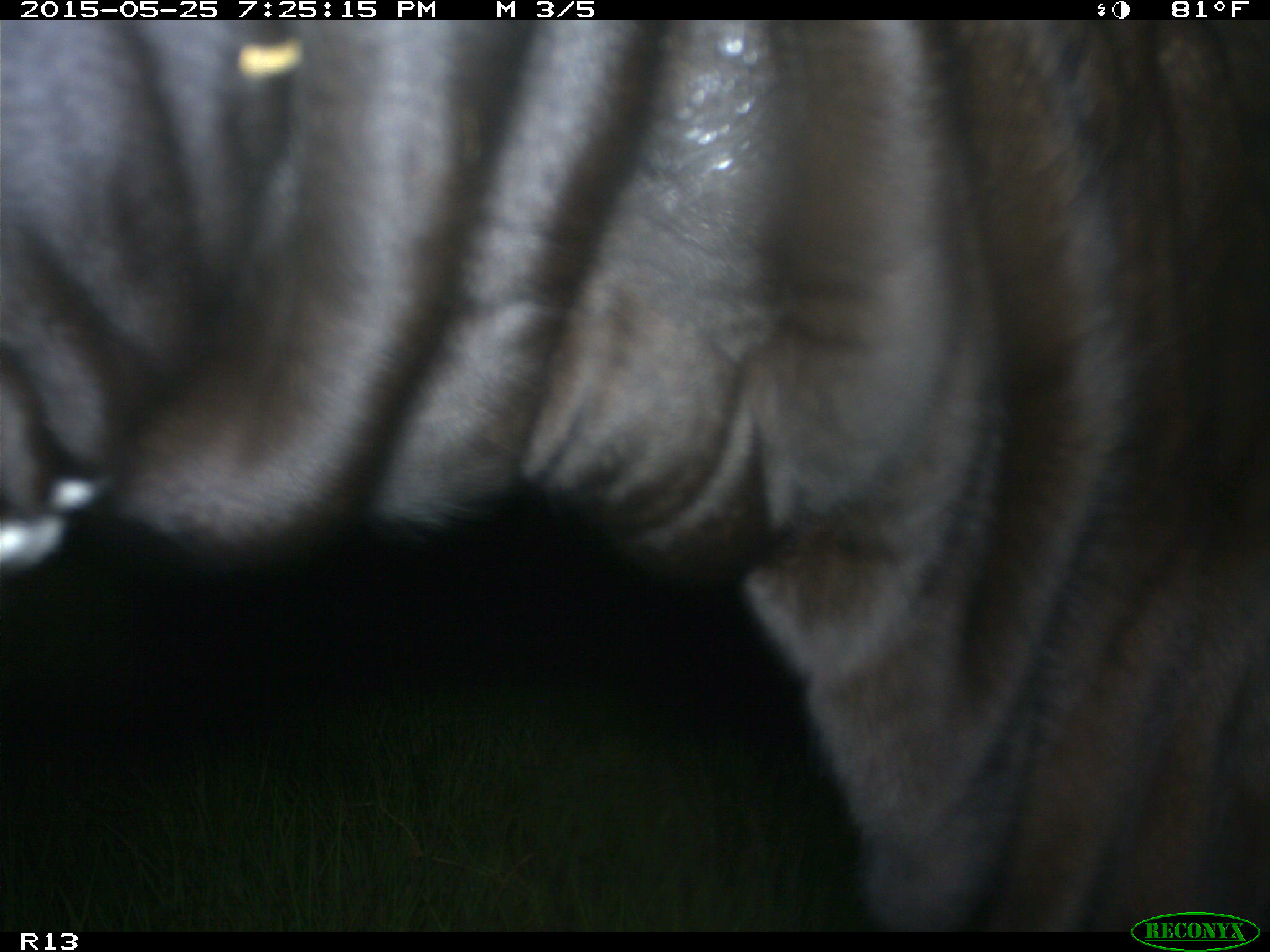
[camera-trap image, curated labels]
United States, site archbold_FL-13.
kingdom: Animalia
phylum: Chordata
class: Mammalia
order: Artiodactyla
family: Bovidae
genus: Bos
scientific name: Bos taurus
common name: domestic cow